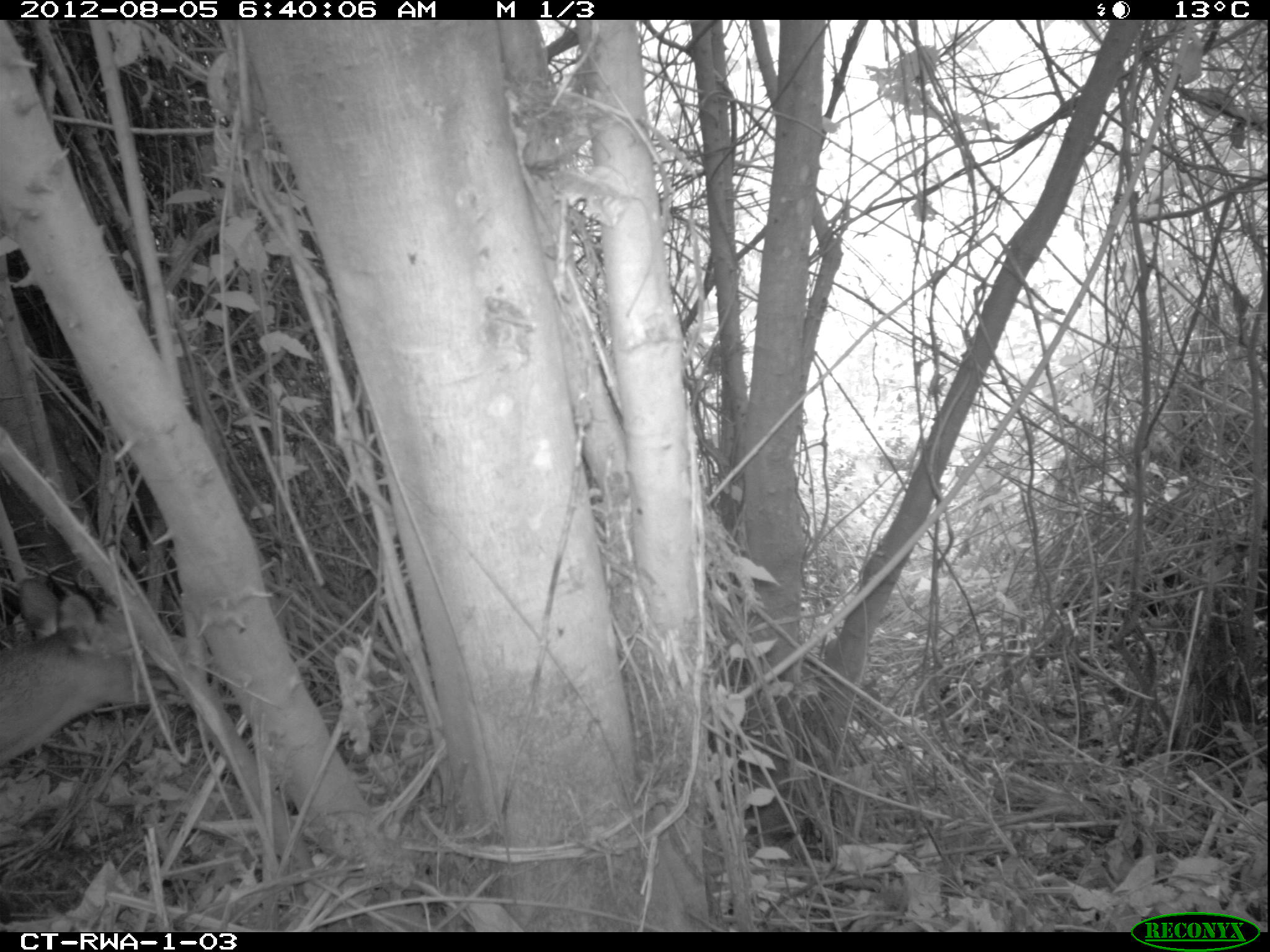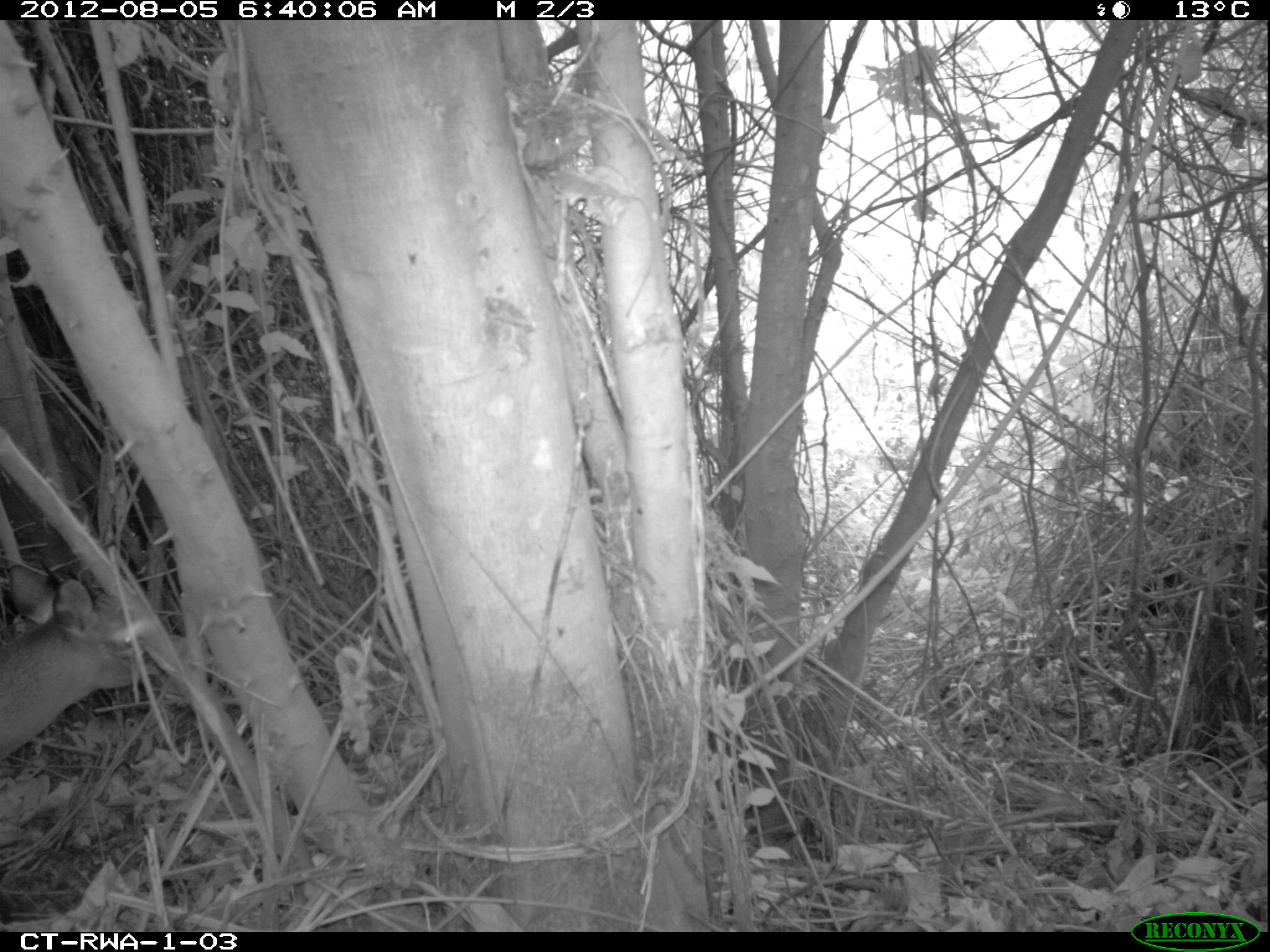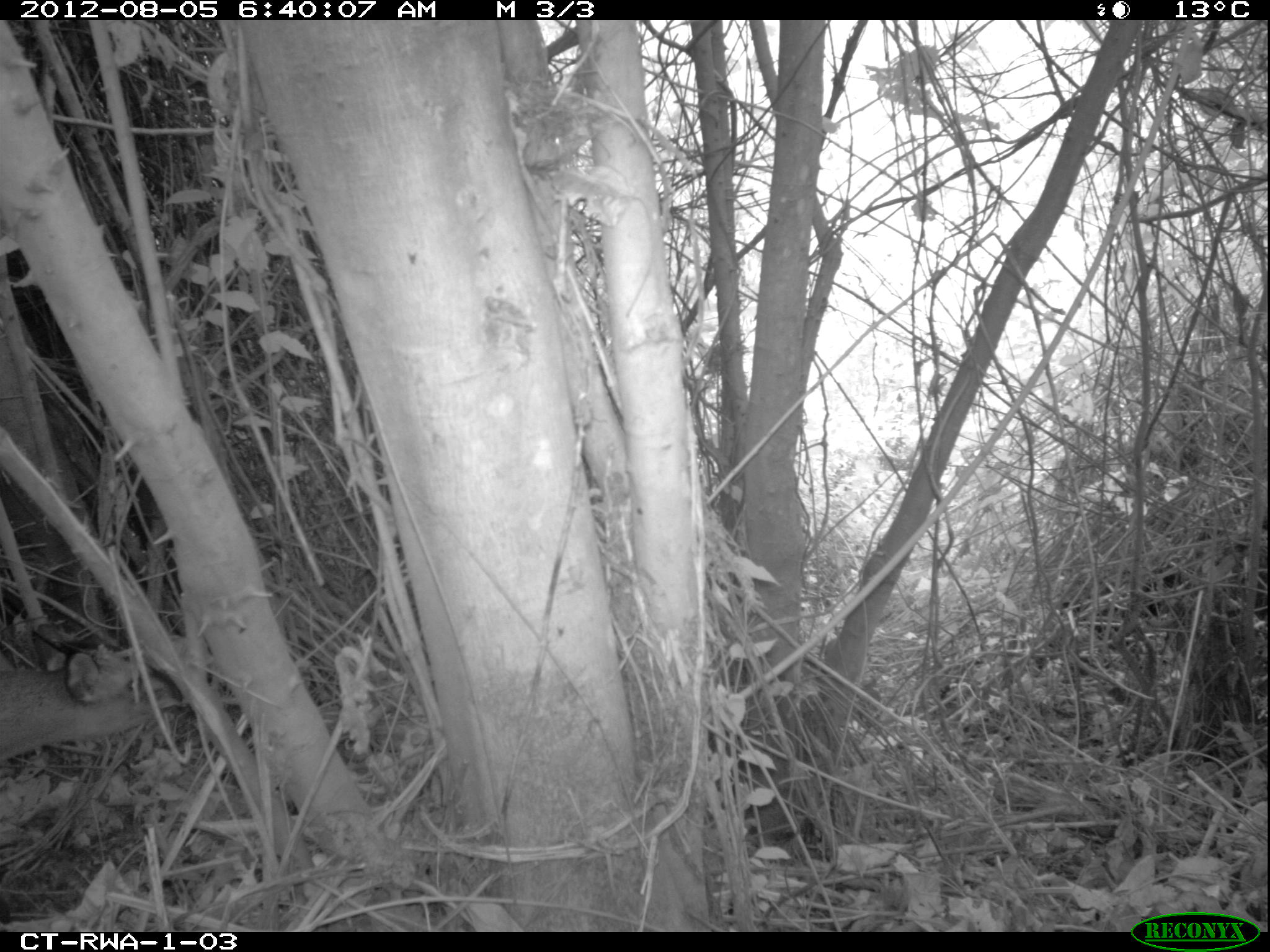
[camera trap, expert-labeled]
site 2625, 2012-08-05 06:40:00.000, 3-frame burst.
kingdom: Animalia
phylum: Chordata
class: Mammalia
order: Artiodactyla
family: Bovidae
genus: Cephalophus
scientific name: Cephalophus nigrifrons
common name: black-fronted duiker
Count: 1.